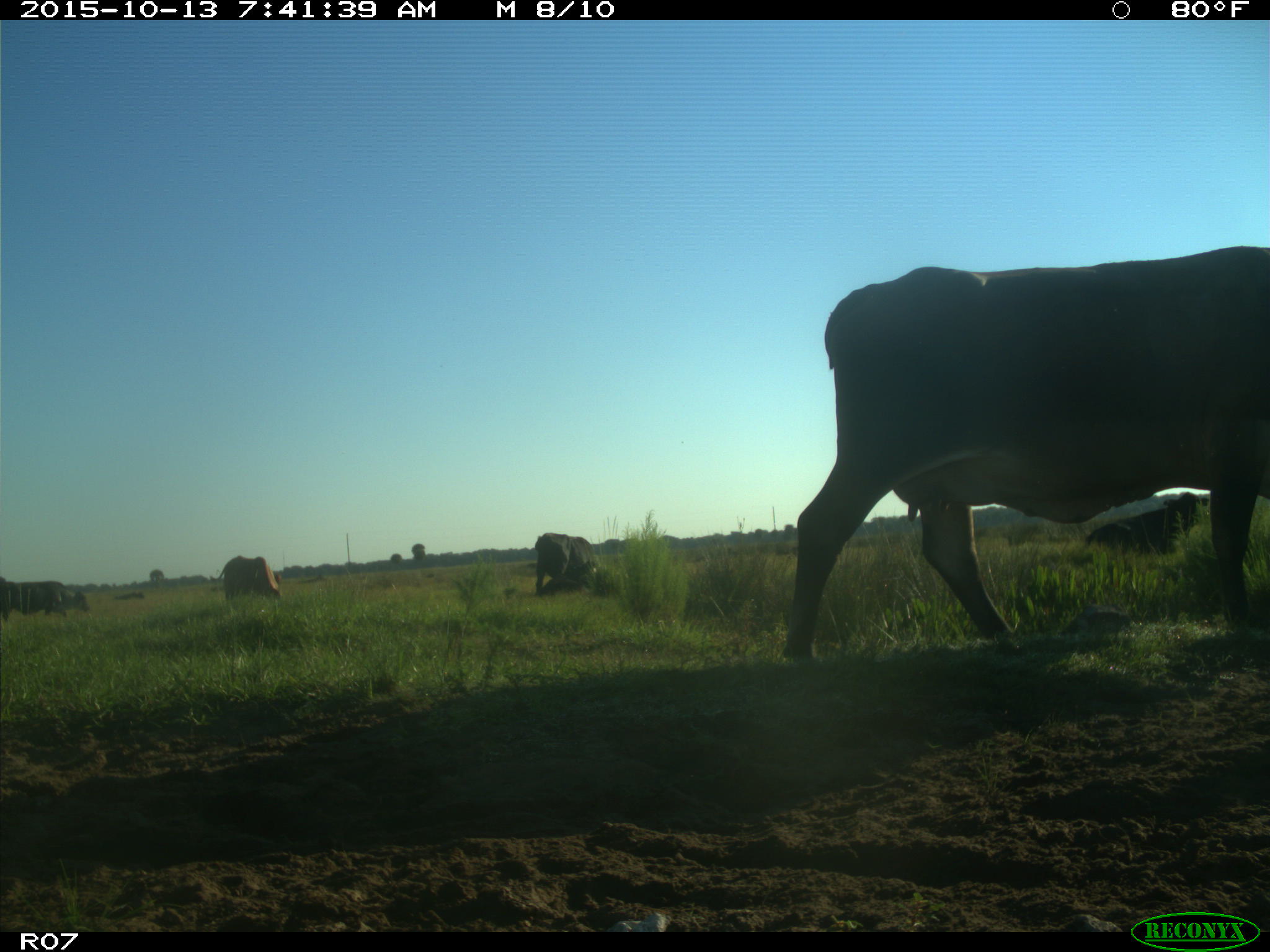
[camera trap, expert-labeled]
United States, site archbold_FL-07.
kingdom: Animalia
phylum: Chordata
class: Mammalia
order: Artiodactyla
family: Bovidae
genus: Bos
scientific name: Bos taurus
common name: domestic cow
Bos taurus (domestic cow).